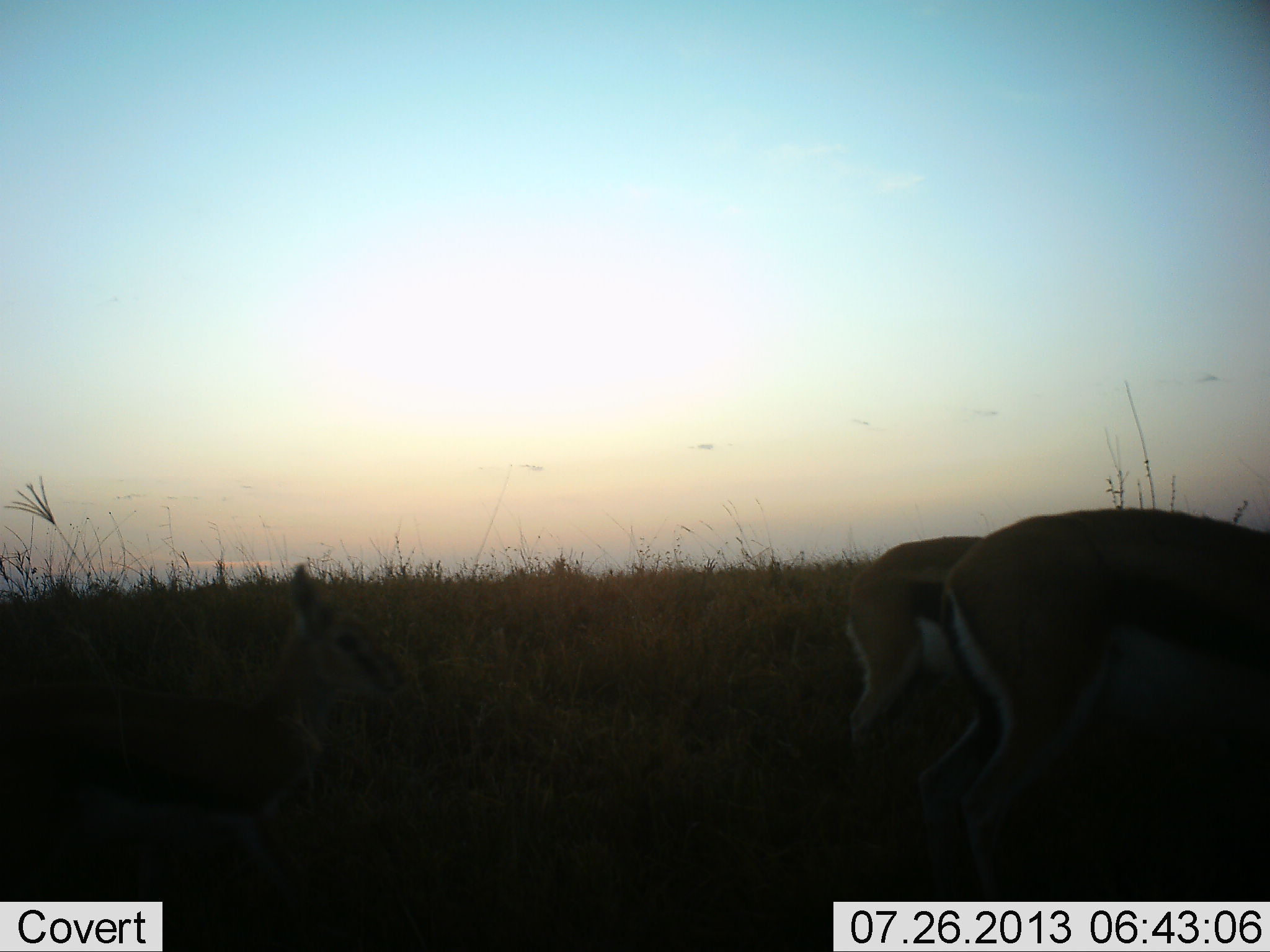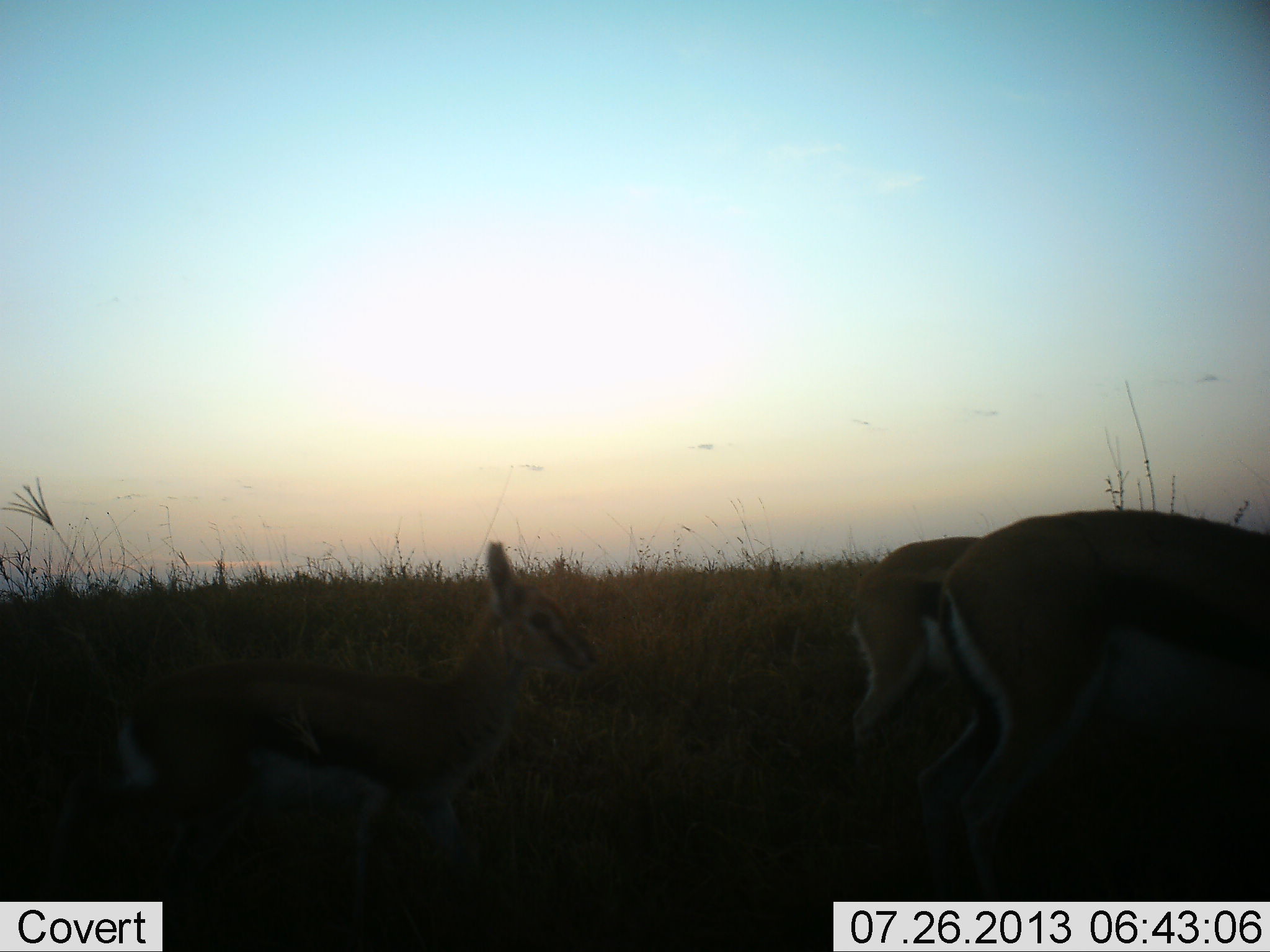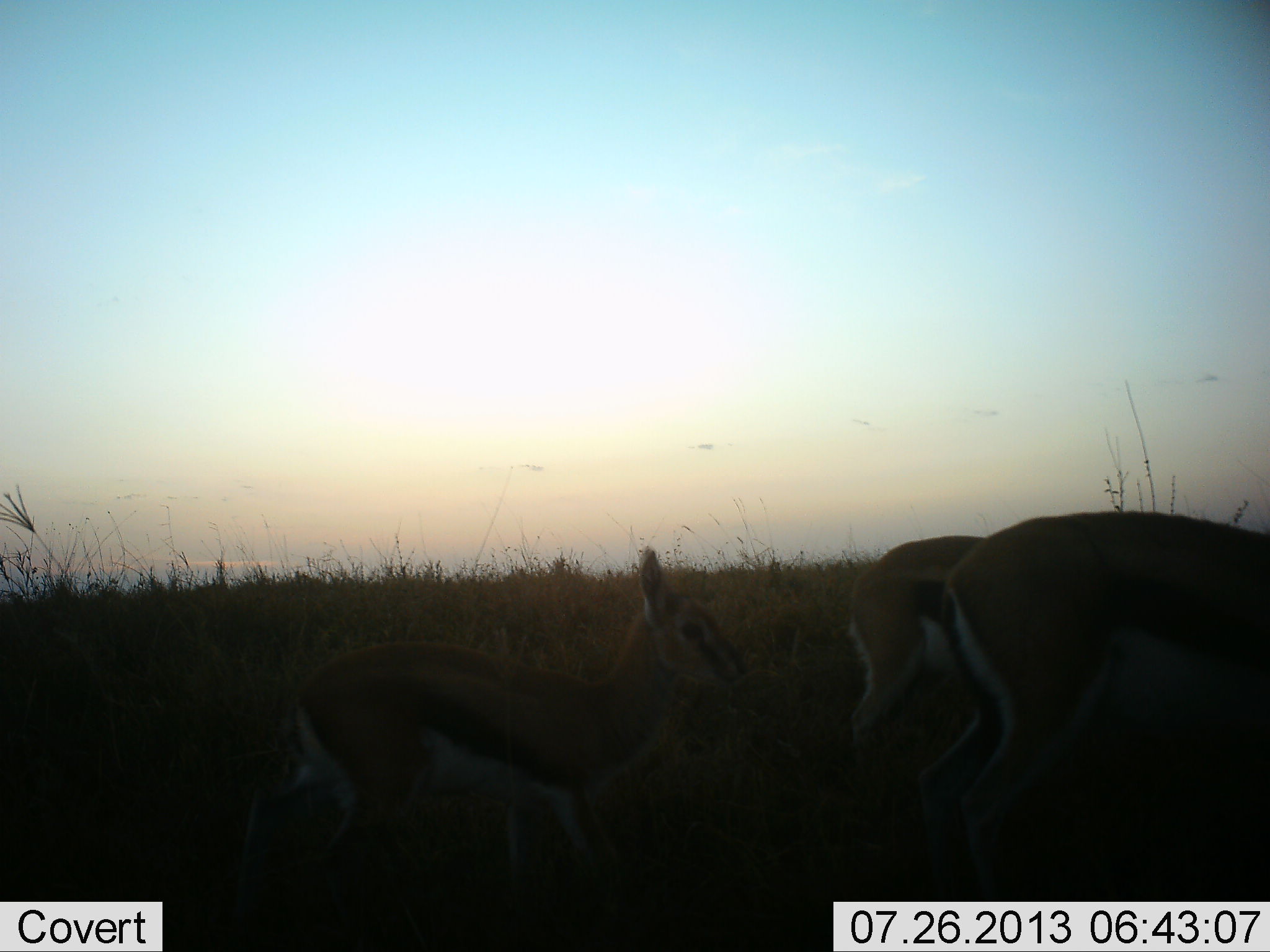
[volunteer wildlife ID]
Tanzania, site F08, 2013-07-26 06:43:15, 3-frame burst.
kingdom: Animalia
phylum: Chordata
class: Mammalia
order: Artiodactyla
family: Bovidae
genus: Eudorcas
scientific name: Eudorcas thomsonii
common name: thomson's gazelle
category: gazellethomsons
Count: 3.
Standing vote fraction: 71%.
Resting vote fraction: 0%.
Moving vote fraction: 71%.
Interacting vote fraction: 0%.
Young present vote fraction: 65%.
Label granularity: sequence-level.